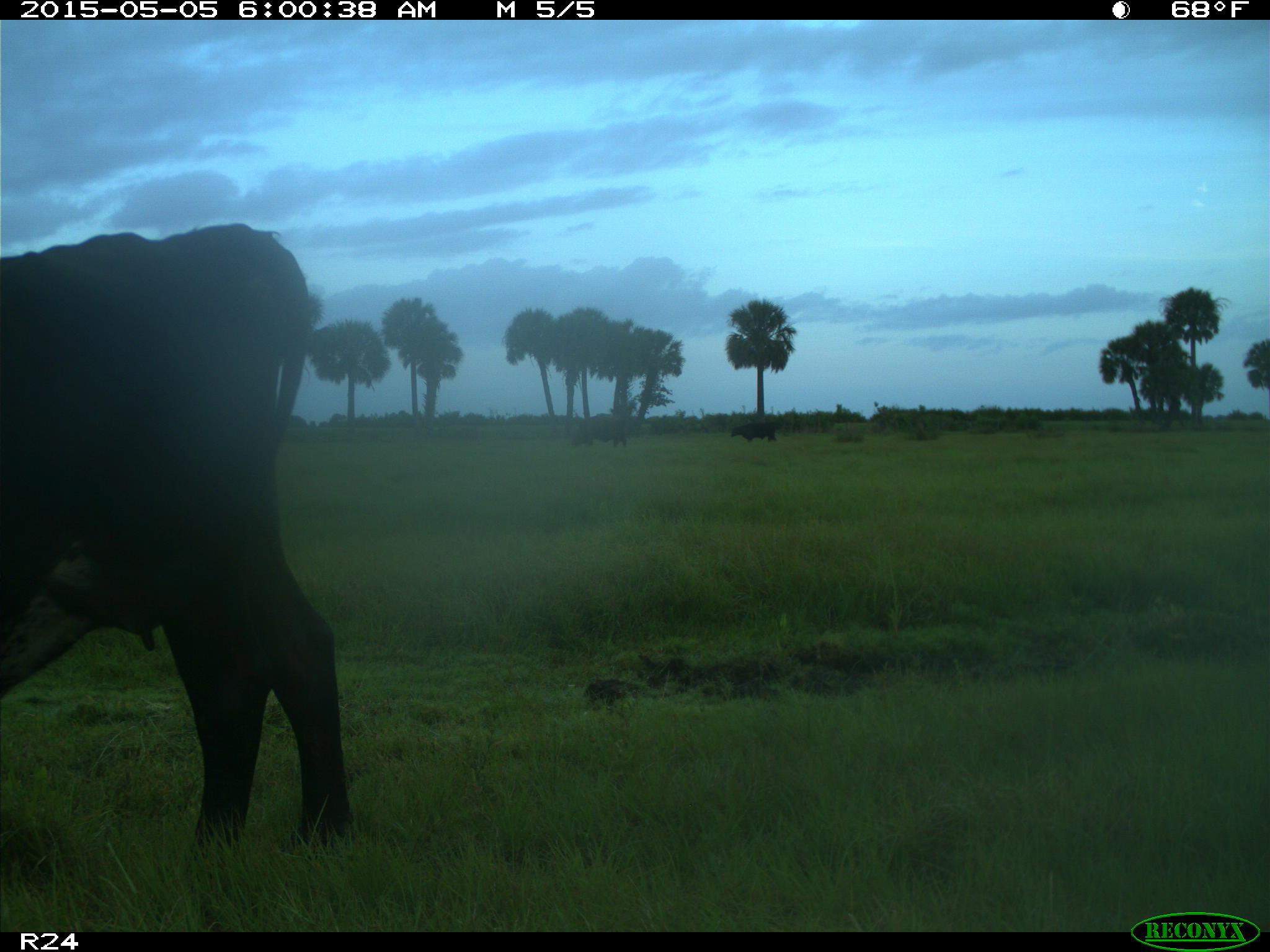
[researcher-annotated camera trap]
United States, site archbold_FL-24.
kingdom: Animalia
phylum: Chordata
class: Mammalia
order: Artiodactyla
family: Bovidae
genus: Bos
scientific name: Bos taurus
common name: domestic cow